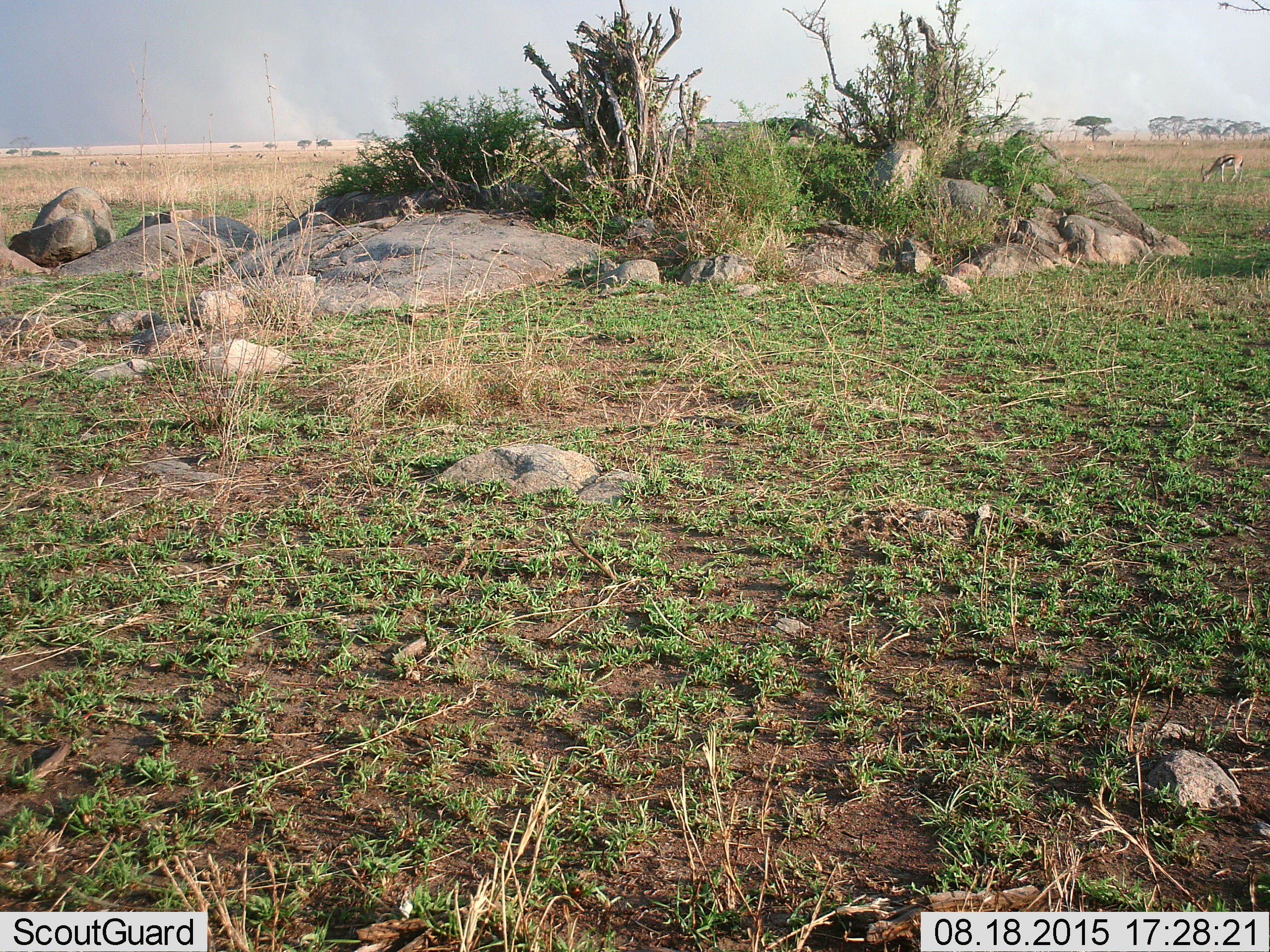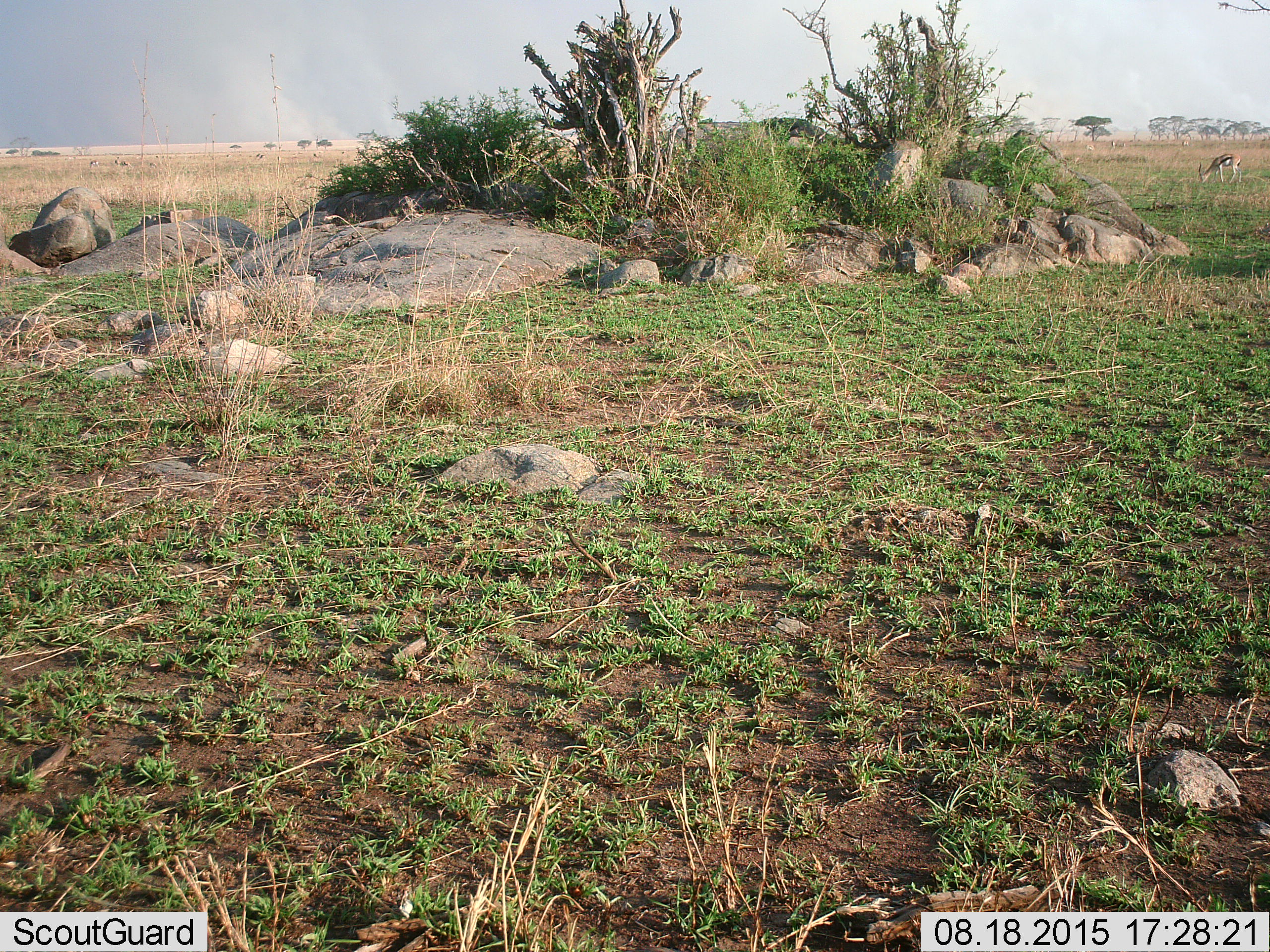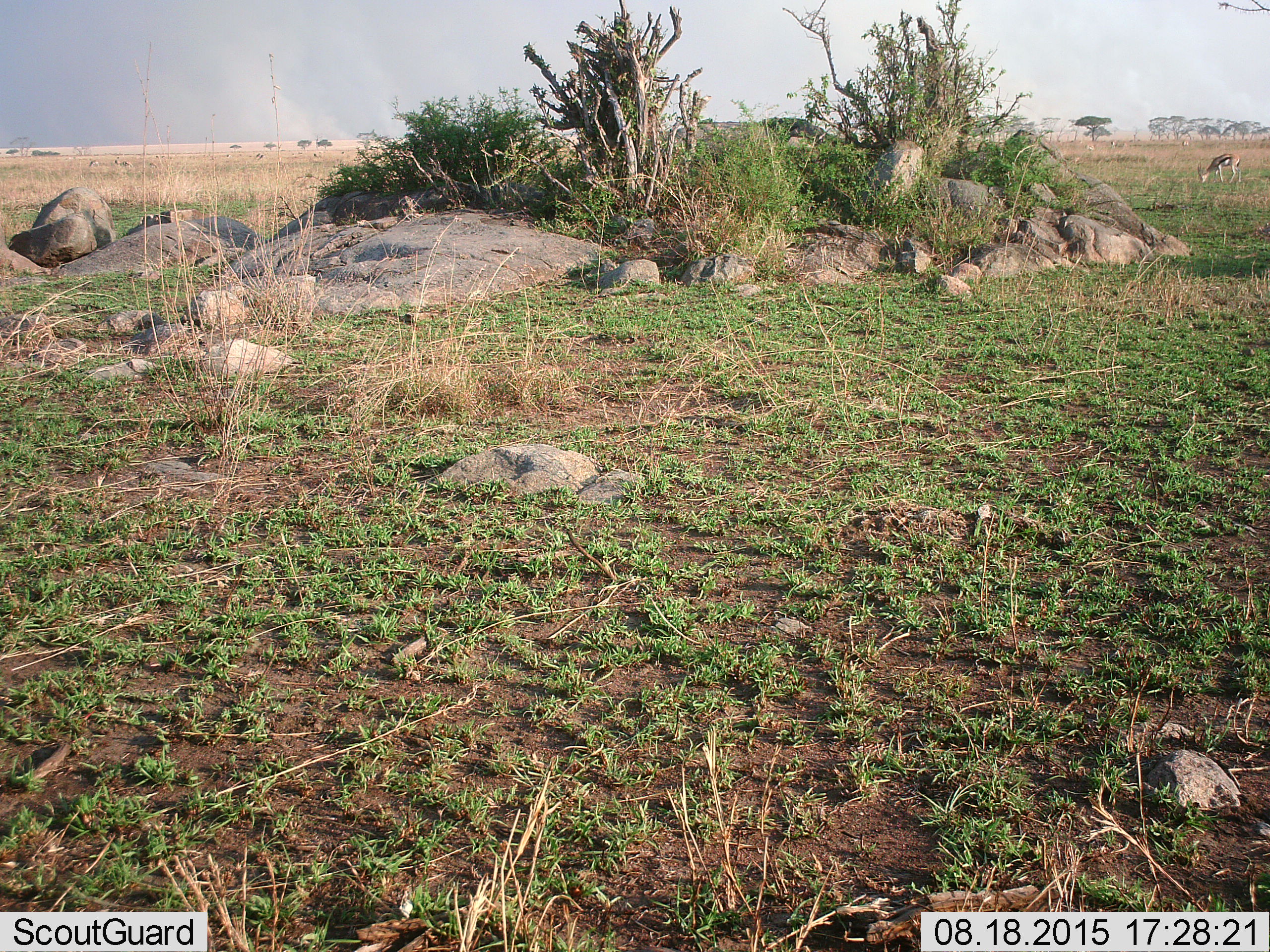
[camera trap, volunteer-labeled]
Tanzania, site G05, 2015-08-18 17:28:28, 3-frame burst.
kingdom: Animalia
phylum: Chordata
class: Mammalia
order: Artiodactyla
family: Bovidae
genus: Eudorcas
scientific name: Eudorcas thomsonii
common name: thomson's gazelle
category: gazellethomsons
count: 11-50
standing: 23%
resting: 0%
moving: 31%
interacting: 0%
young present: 0%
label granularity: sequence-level